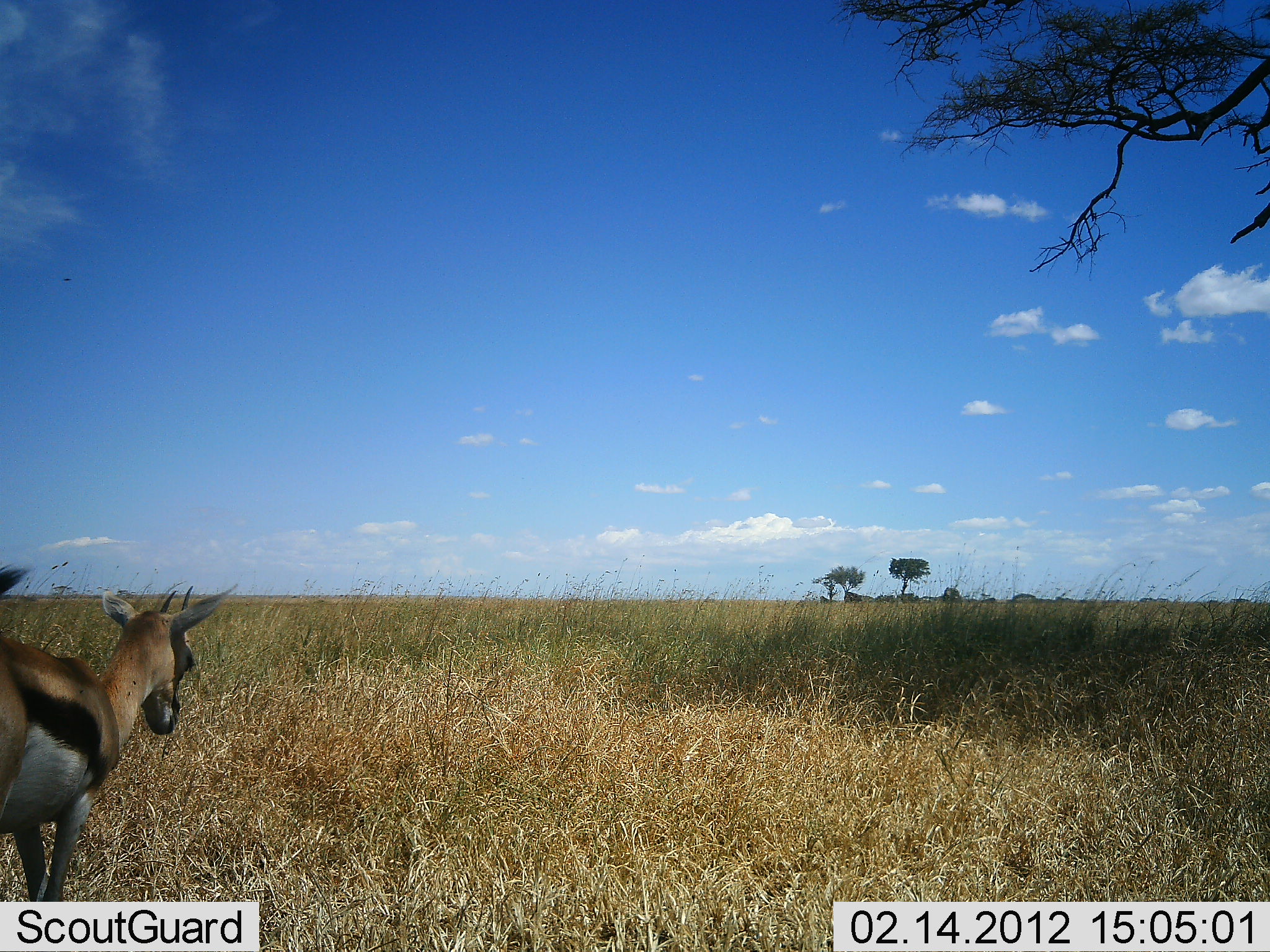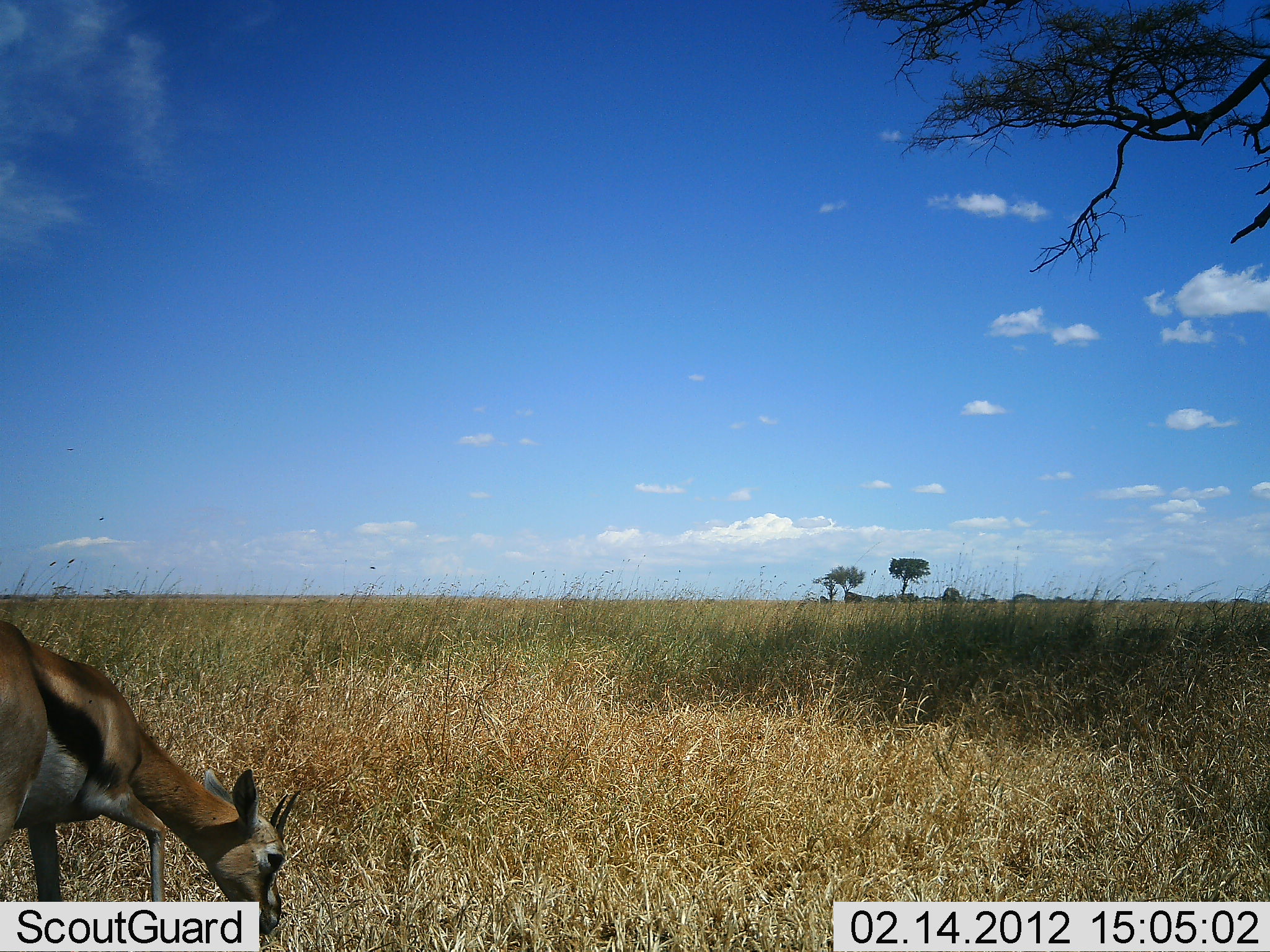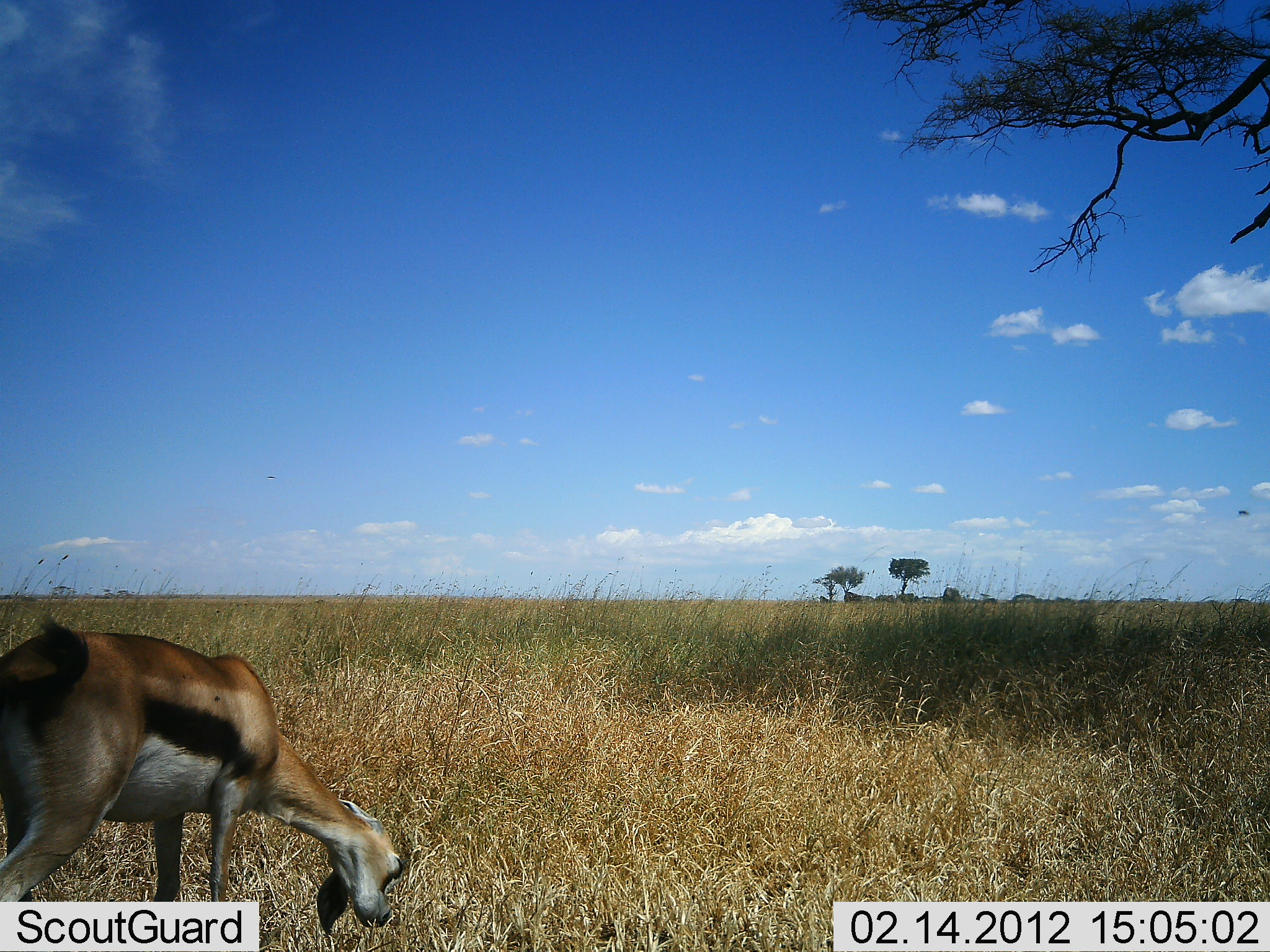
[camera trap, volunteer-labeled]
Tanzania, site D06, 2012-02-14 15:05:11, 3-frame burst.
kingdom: Animalia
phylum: Chordata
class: Mammalia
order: Artiodactyla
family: Bovidae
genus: Eudorcas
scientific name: Eudorcas thomsonii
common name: thomson's gazelle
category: gazellethomsons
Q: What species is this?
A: Gazellethomsons (thomson's gazelle) (Eudorcas thomsonii).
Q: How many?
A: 1.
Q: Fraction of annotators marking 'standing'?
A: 29%.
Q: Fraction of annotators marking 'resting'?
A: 0%.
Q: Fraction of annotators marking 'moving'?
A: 6%.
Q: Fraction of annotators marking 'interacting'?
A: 0%.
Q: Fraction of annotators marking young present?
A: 0%.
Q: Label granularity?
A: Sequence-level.